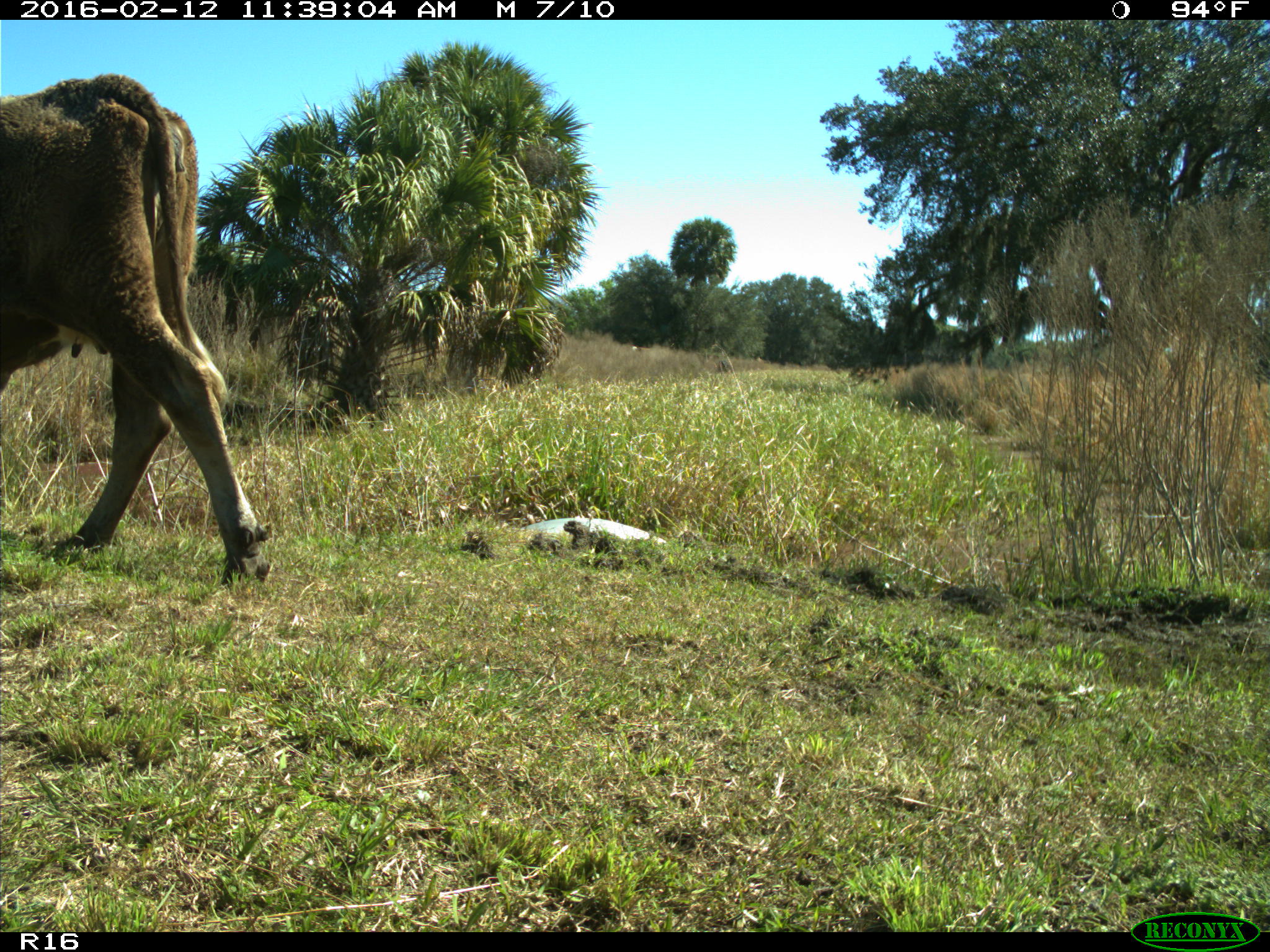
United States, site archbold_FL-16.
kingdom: Animalia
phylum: Chordata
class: Mammalia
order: Artiodactyla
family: Bovidae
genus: Bos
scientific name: Bos taurus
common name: domestic cow